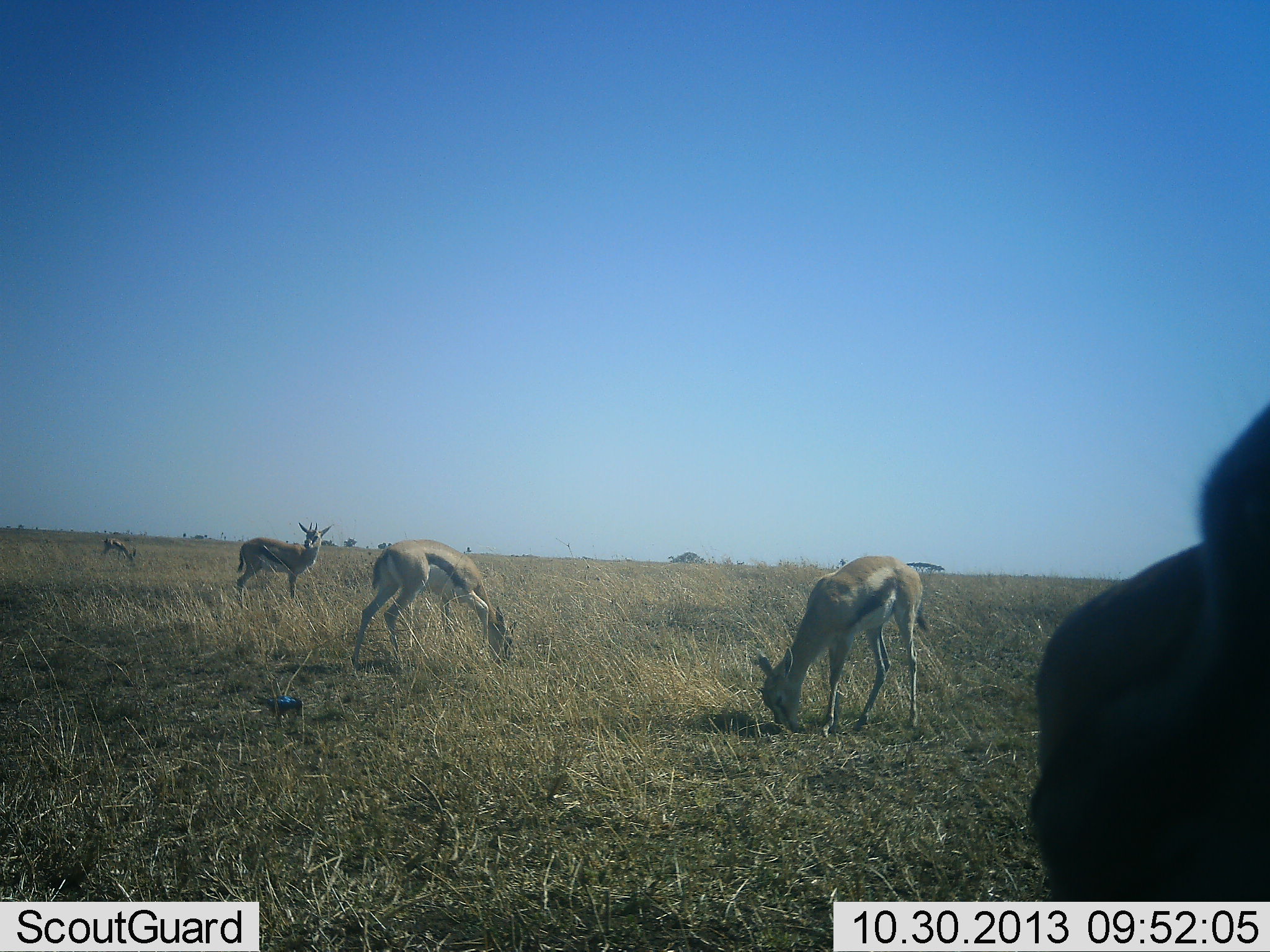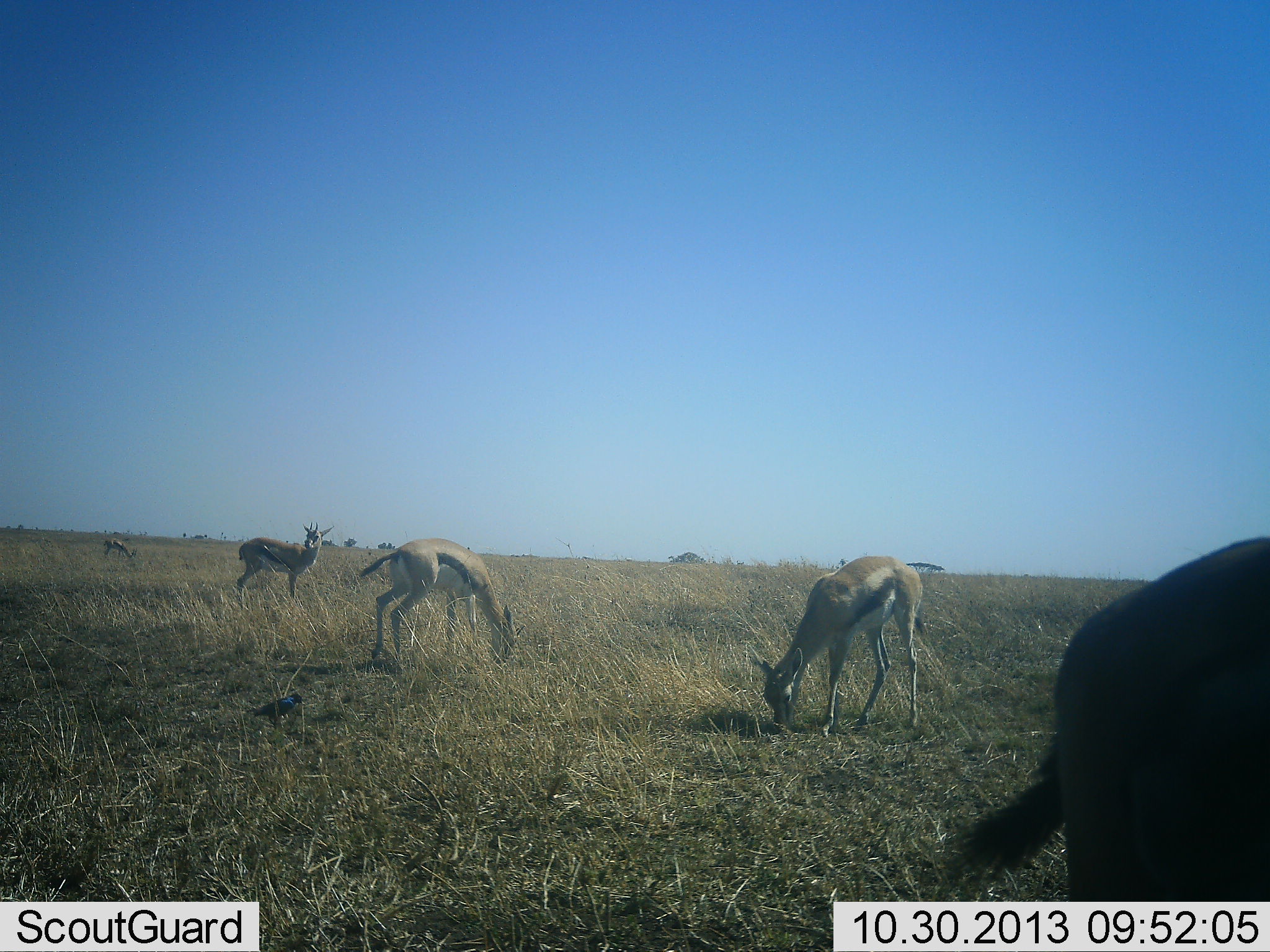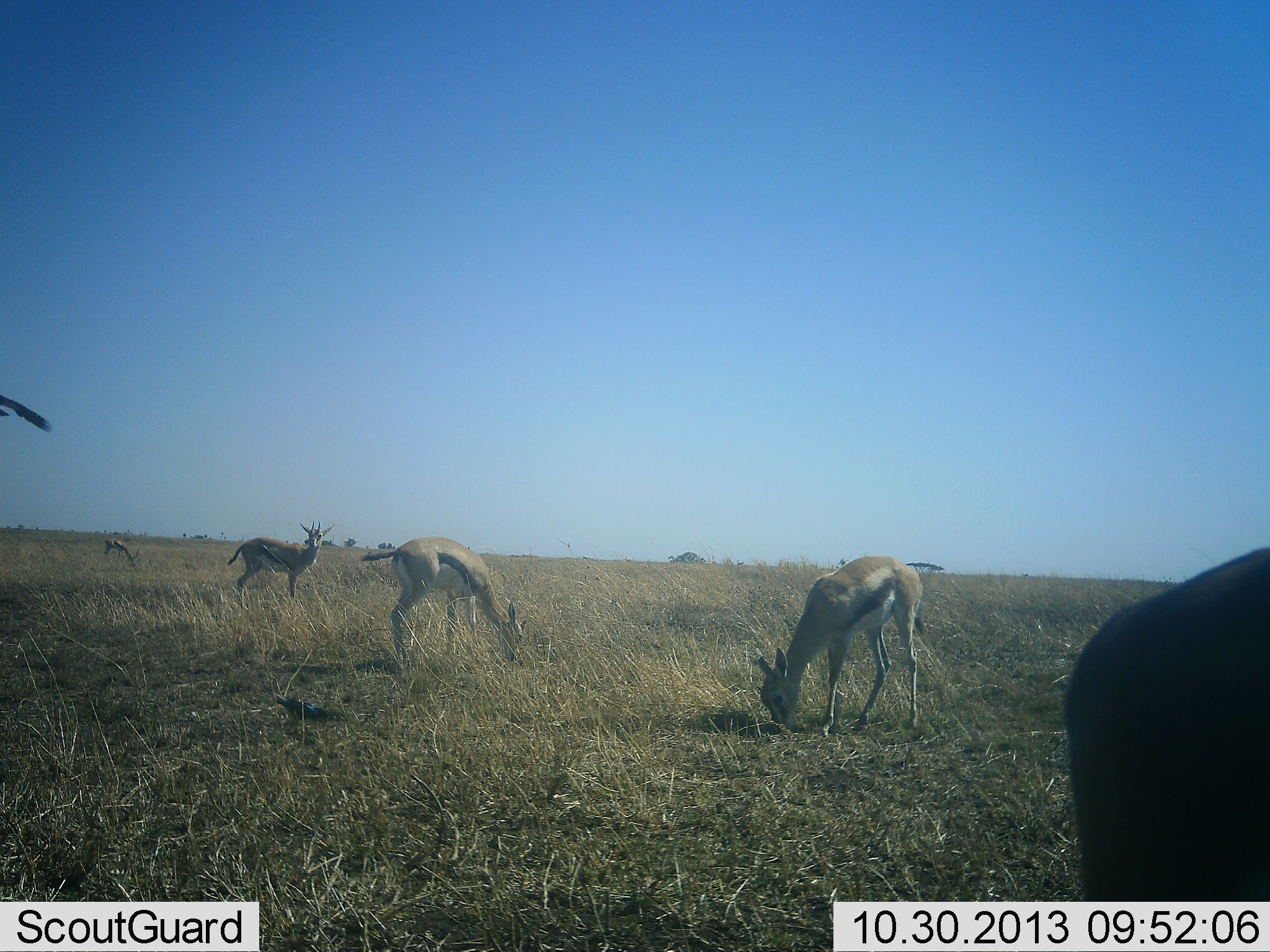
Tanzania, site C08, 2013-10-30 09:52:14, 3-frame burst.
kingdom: Animalia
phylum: Chordata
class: Mammalia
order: Artiodactyla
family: Bovidae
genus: Eudorcas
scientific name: Eudorcas thomsonii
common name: thomson's gazelle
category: gazellethomsons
Gazellethomsons (thomson's gazelle) (Eudorcas thomsonii), count 5. Behavior (volunteer vote fractions): standing 65%, resting 0%, moving 3%, interacting 0%. Young present (vote fraction): 0%. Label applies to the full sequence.